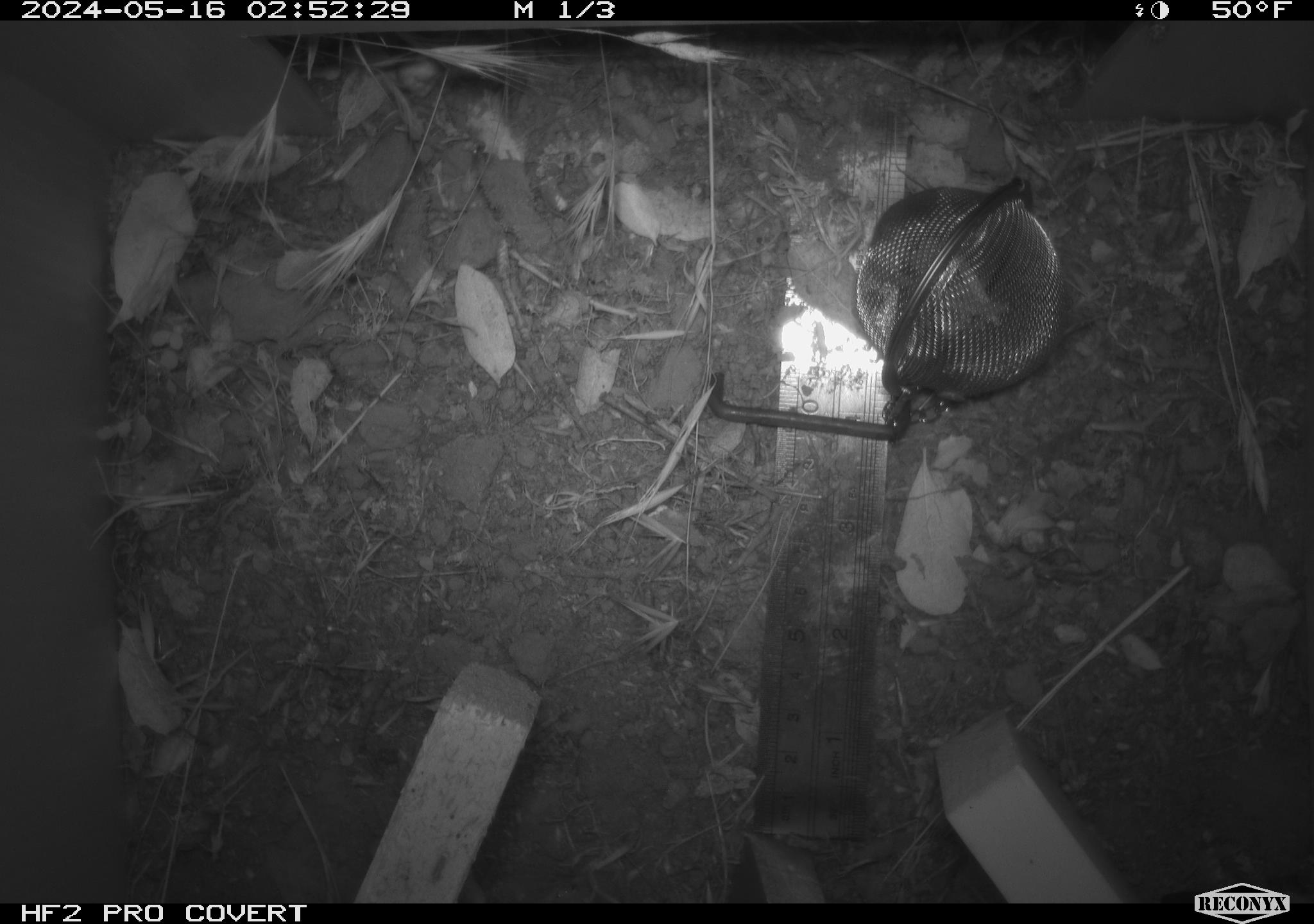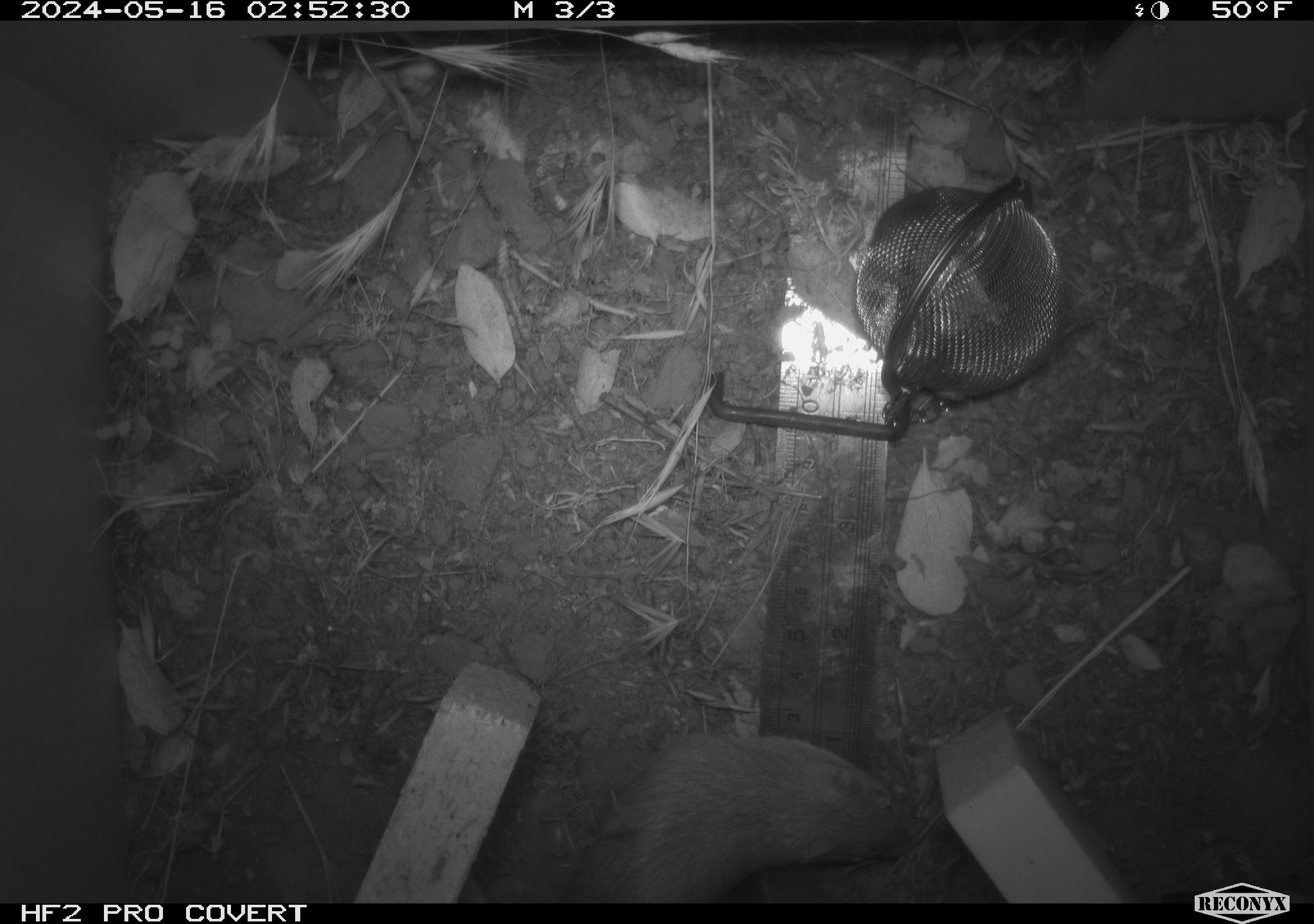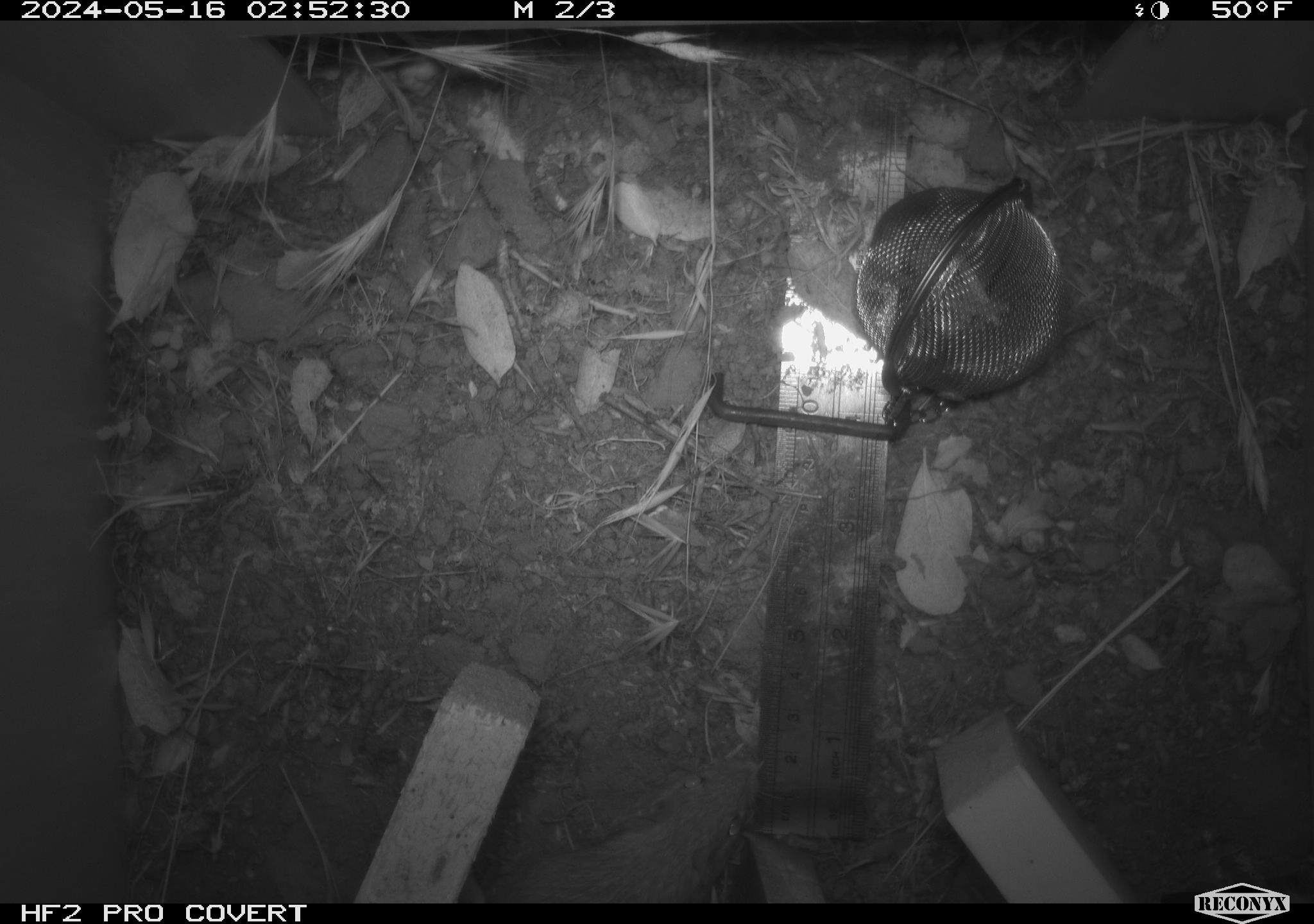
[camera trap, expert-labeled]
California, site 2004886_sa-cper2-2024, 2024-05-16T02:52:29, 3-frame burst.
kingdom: Animalia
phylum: Chordata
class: Mammalia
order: Rodentia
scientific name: Rodentia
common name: rodent